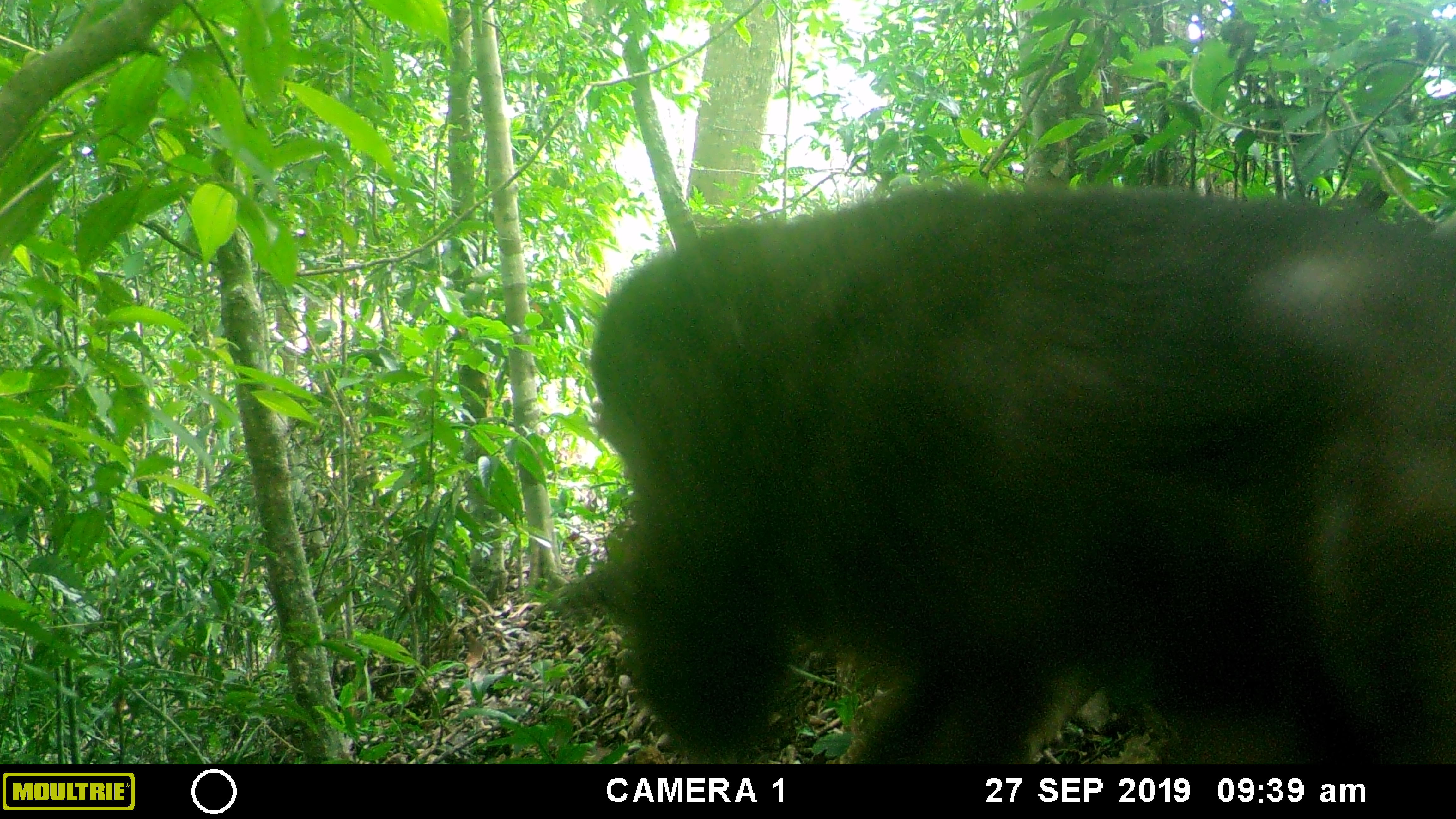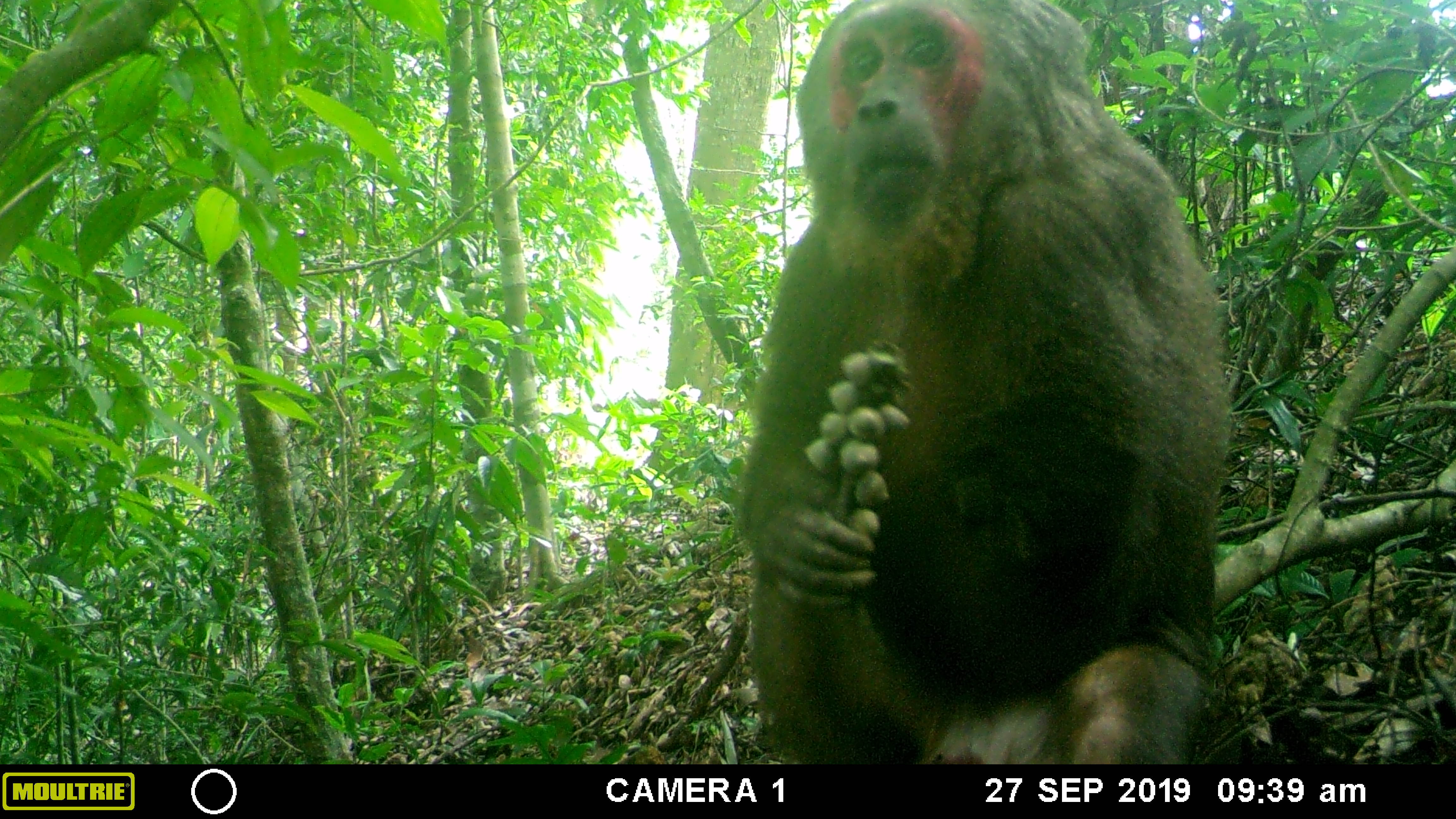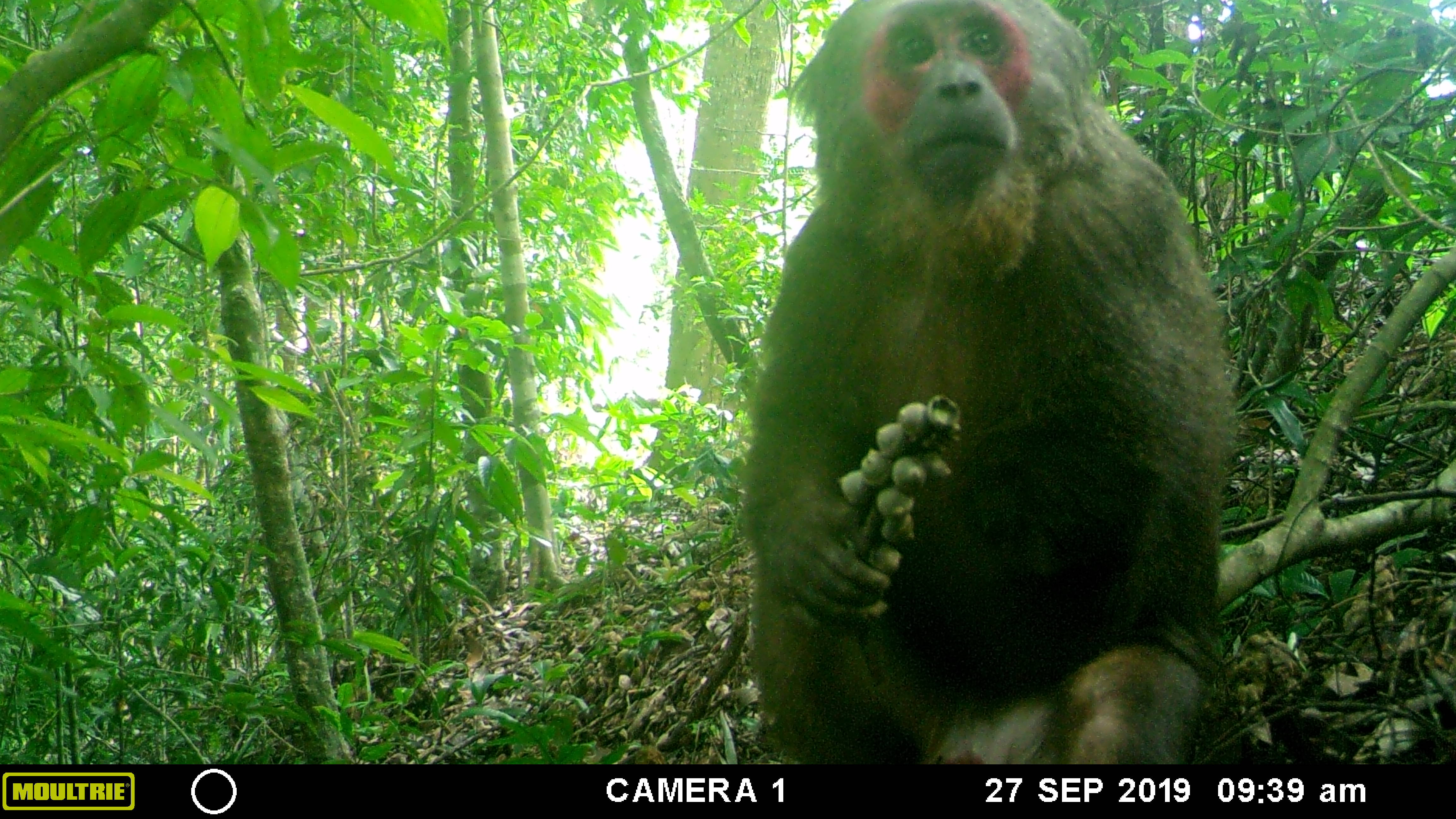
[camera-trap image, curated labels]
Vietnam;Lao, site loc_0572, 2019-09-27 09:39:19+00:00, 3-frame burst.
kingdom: Animalia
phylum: Chordata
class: Mammalia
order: Primates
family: Cercopithecidae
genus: Macaca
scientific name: Macaca arctoides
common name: stump-tailed macaque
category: stump tailed macaque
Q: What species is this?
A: Stump tailed macaque (stump-tailed macaque) (Macaca arctoides).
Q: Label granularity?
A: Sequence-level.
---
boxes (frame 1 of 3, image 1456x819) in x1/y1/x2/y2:
stump tailed macaque: 562/180/1456/762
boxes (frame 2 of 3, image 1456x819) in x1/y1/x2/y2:
stump tailed macaque: 733/0/1230/760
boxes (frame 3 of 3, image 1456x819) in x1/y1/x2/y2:
stump tailed macaque: 737/0/1238/764